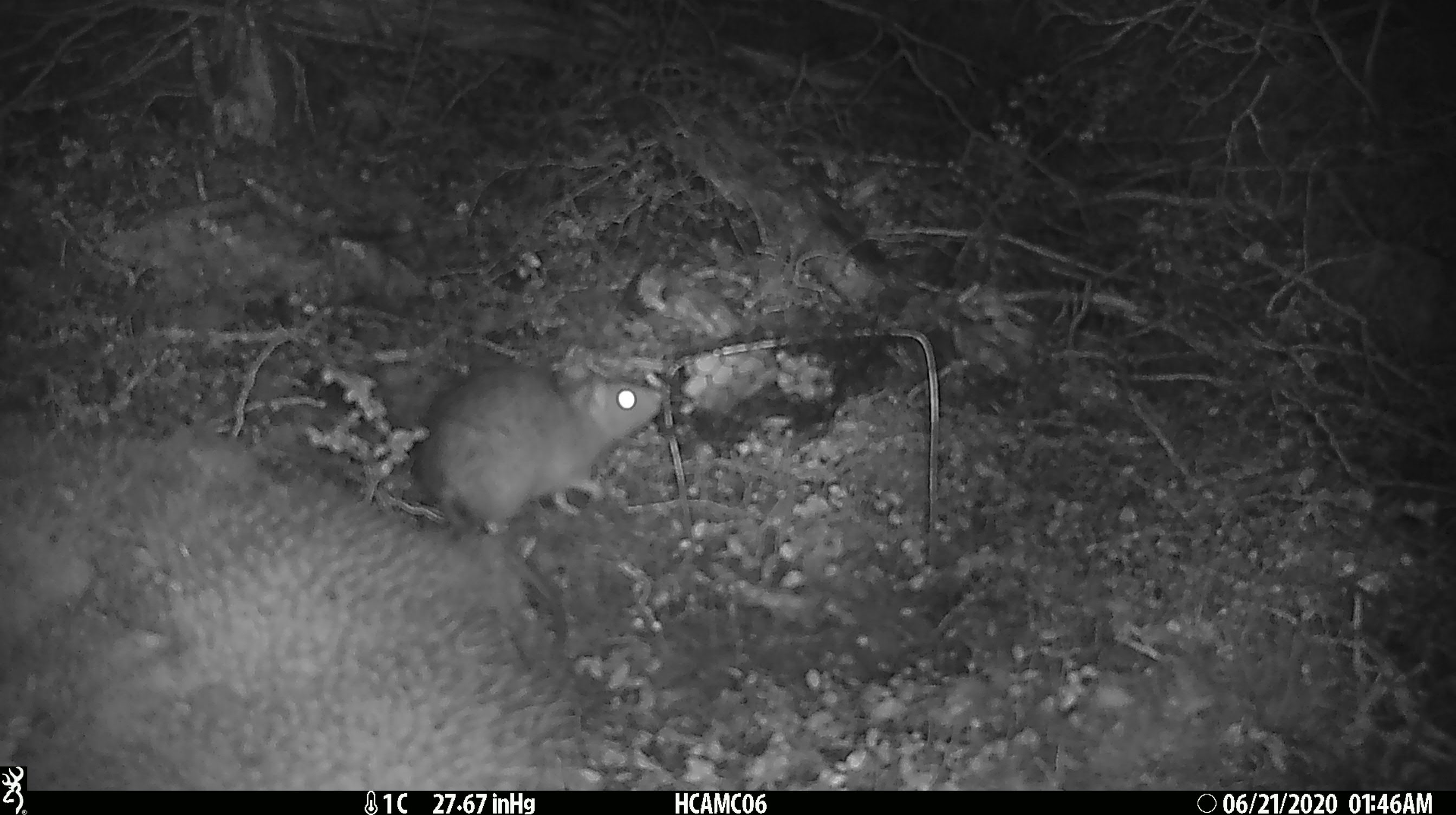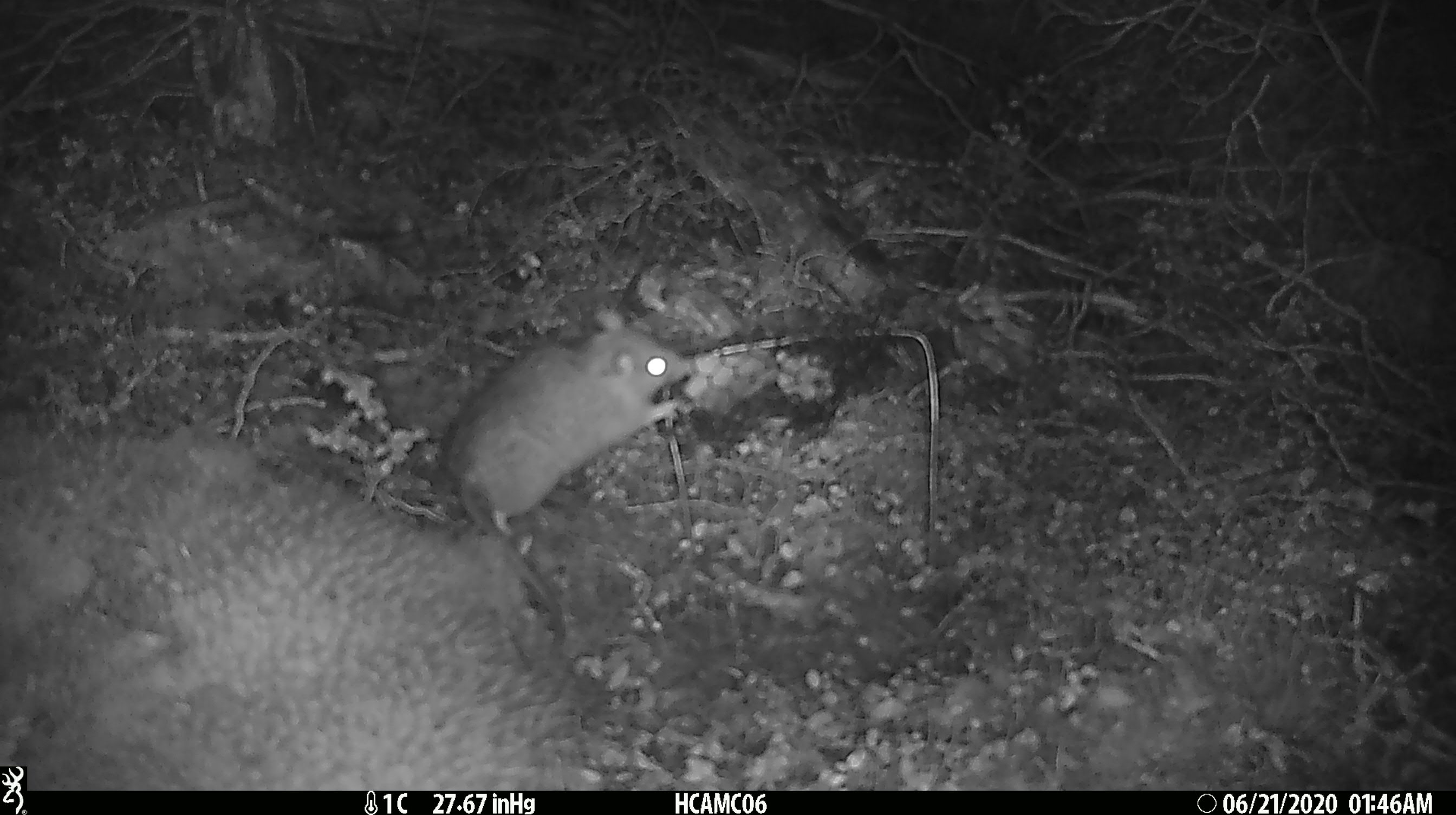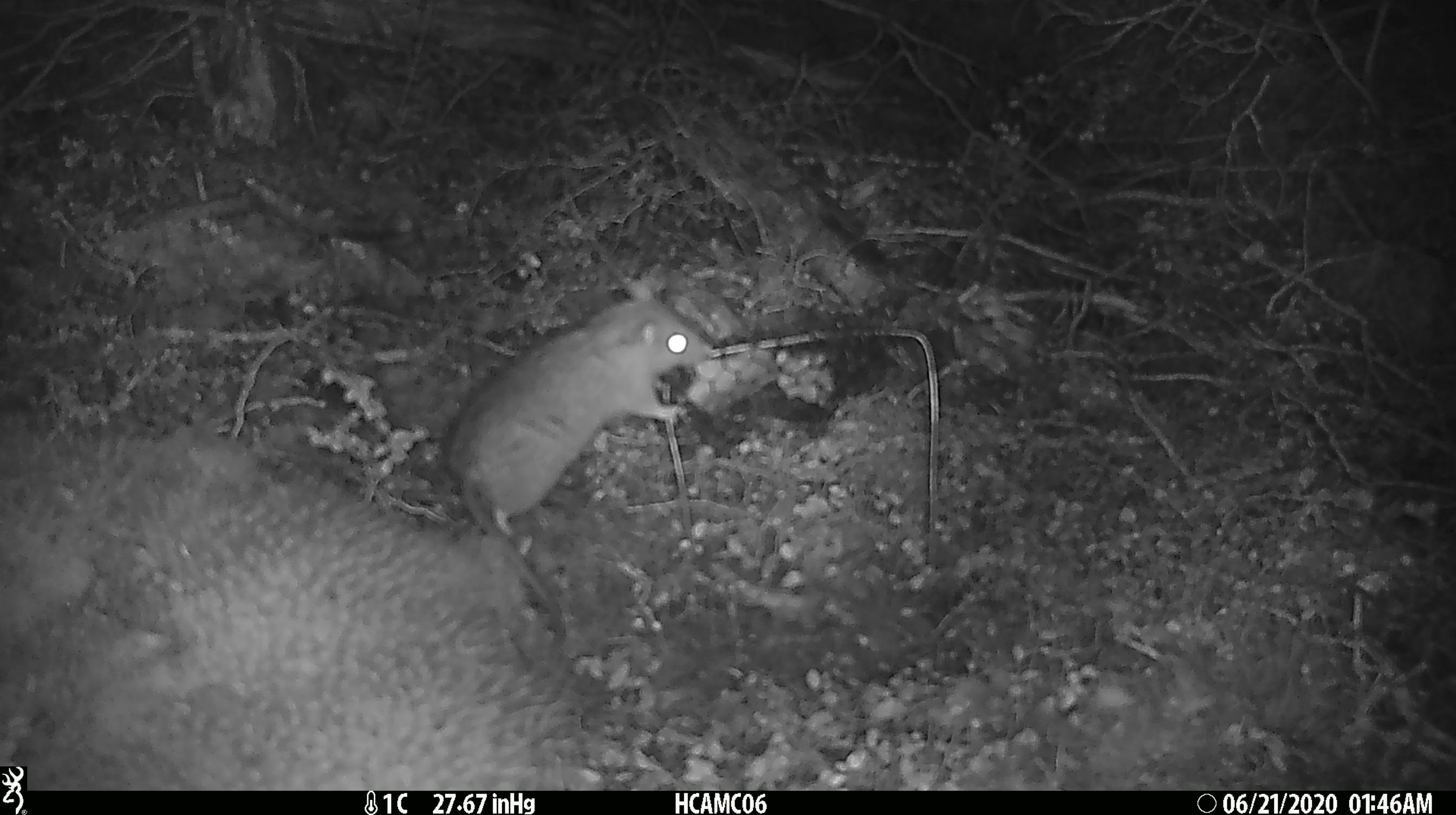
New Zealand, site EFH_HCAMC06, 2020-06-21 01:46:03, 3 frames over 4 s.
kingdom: Animalia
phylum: Chordata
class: Mammalia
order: Rodentia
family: Muridae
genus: Rattus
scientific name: Rattus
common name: rat